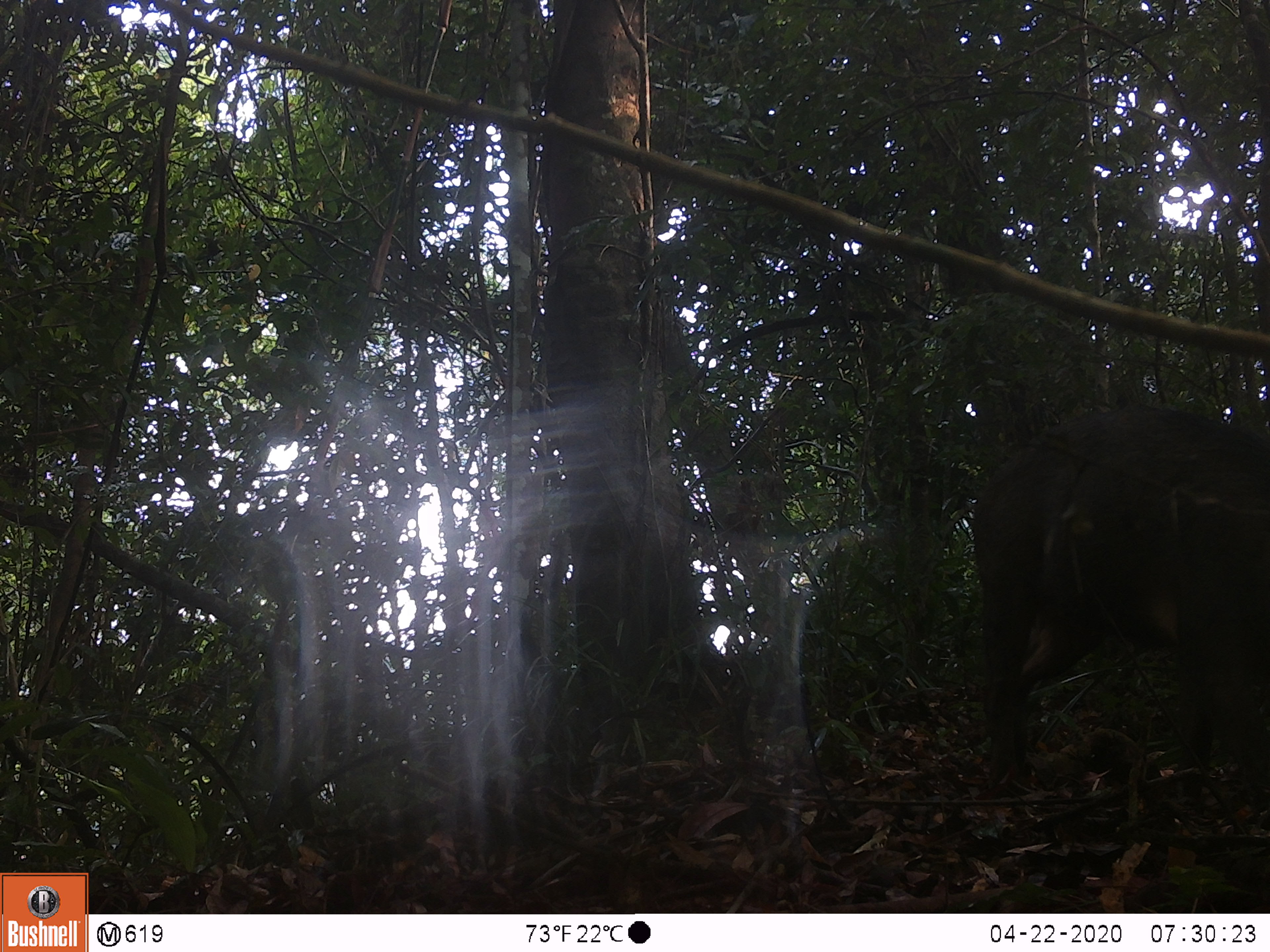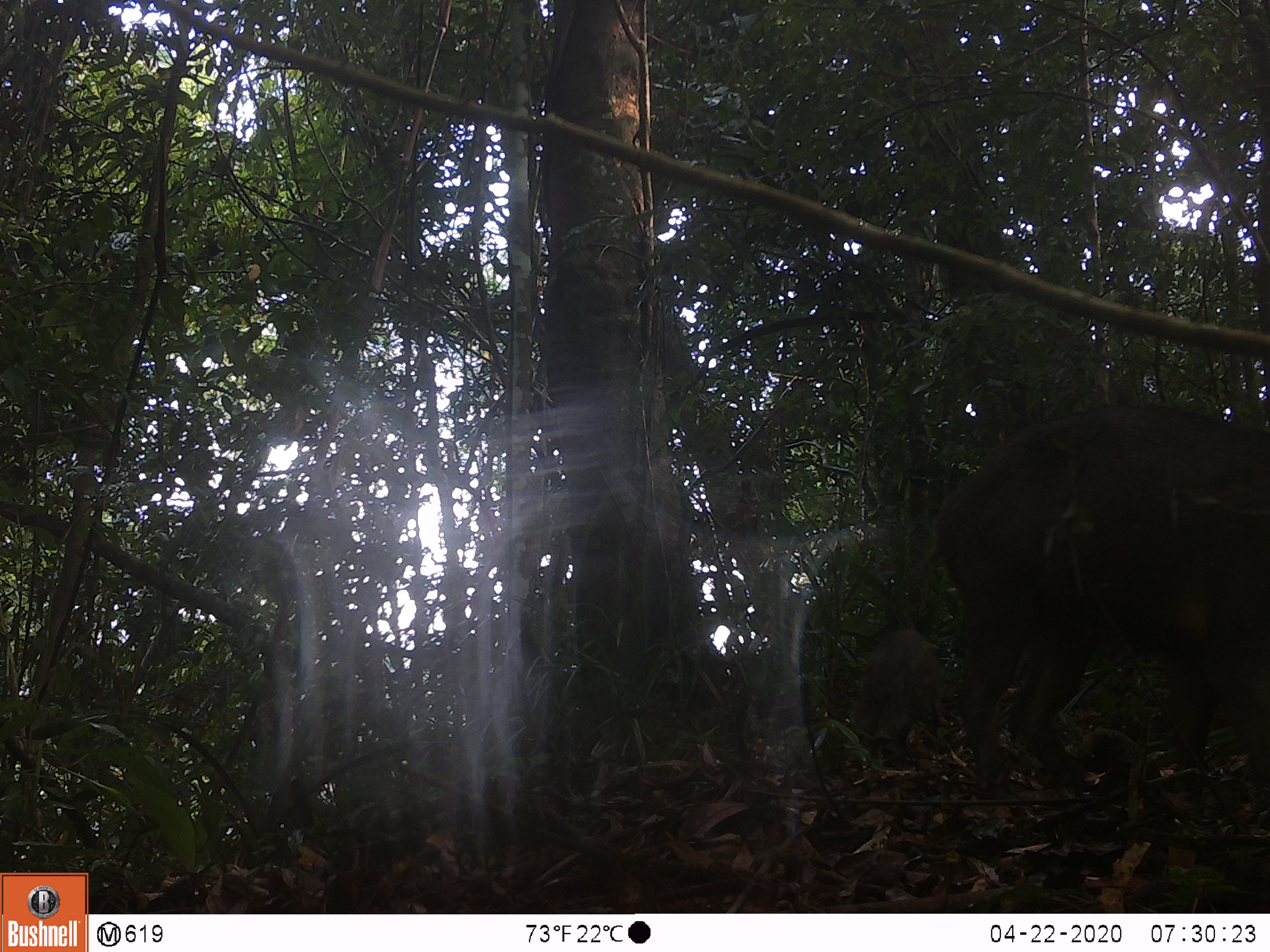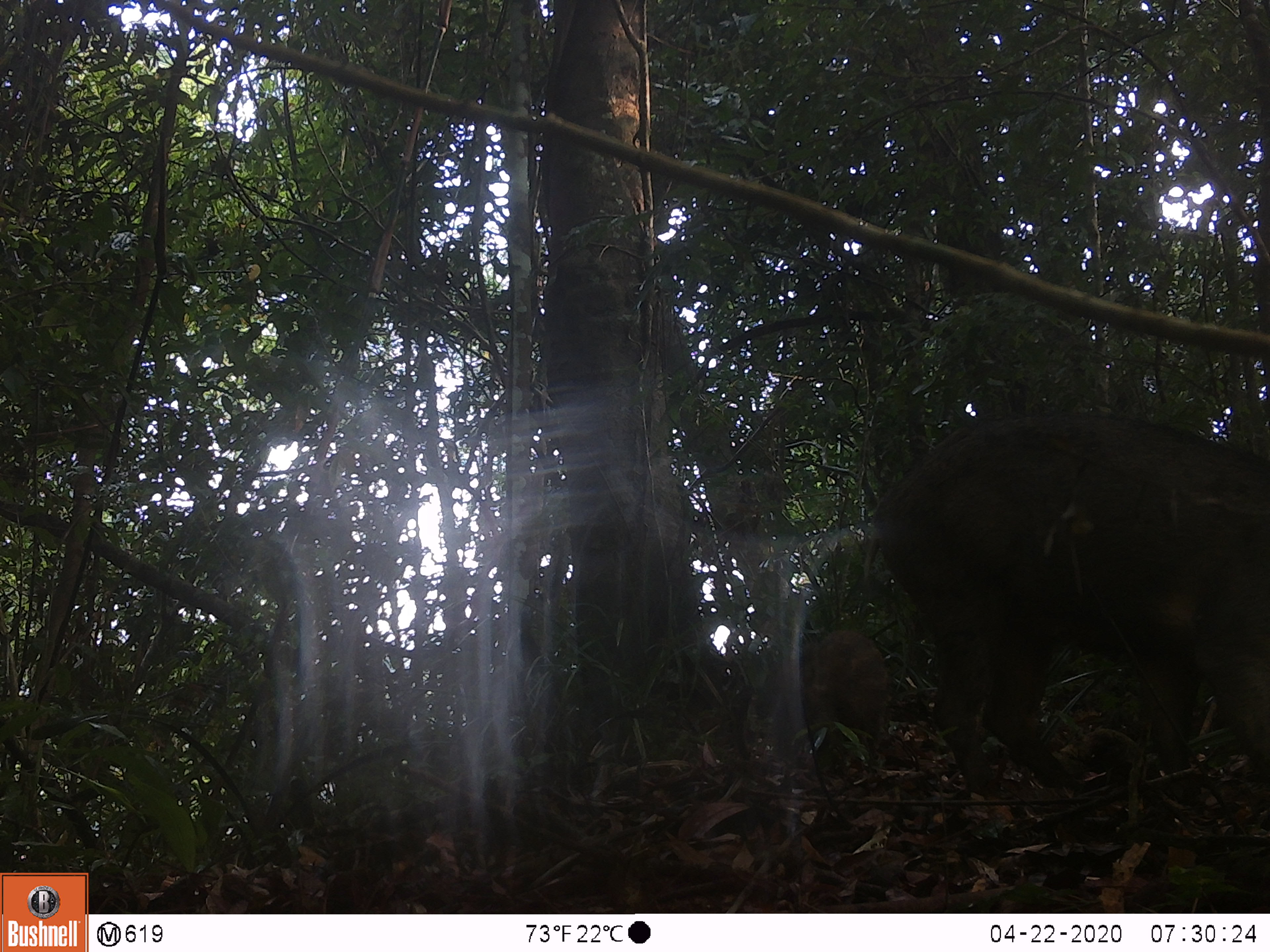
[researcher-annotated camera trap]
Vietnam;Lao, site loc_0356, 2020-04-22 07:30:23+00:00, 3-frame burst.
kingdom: Animalia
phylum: Chordata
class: Mammalia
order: Artiodactyla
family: Suidae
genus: Sus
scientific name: Sus scrofa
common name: eurasian wild pig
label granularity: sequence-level